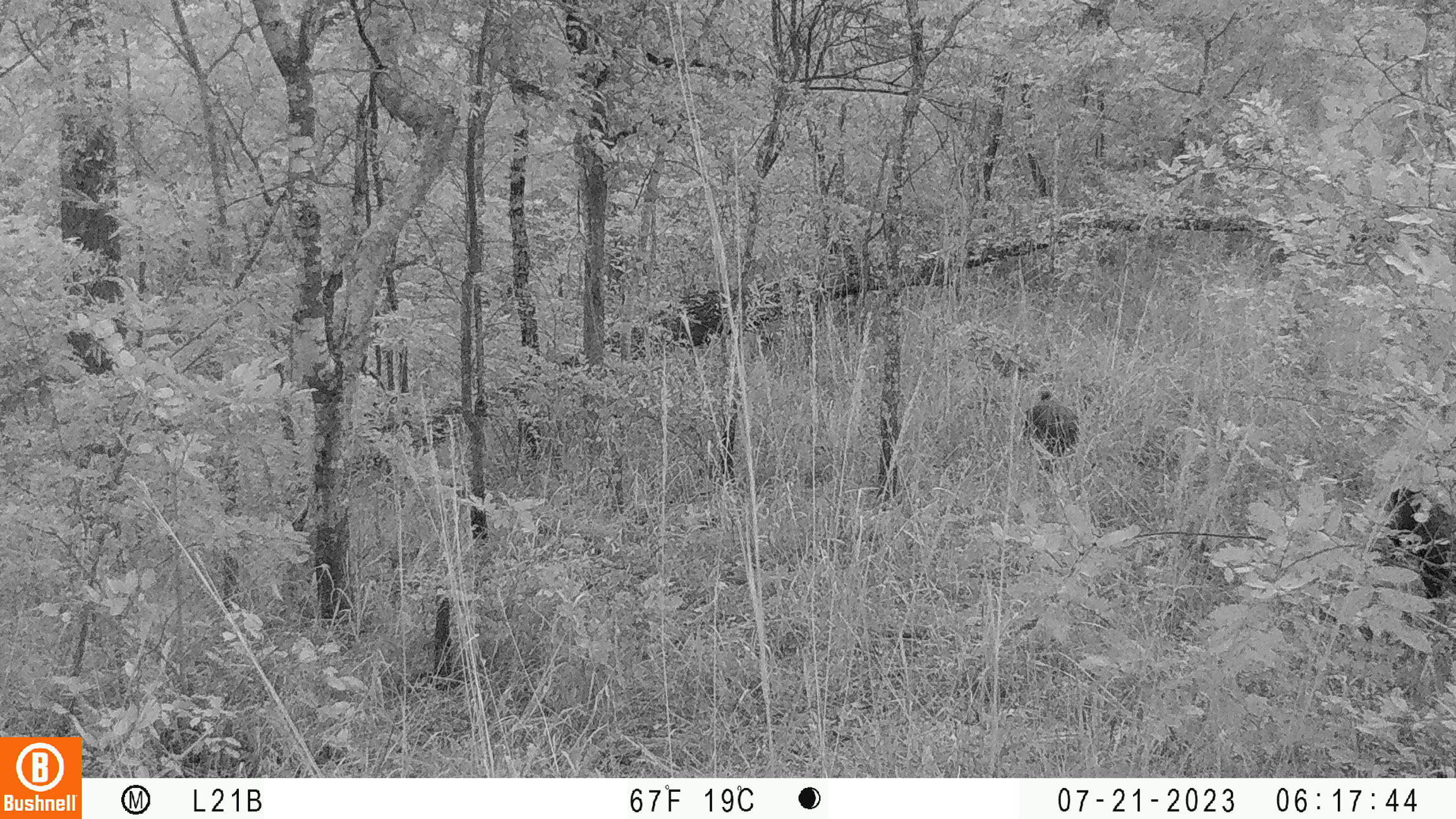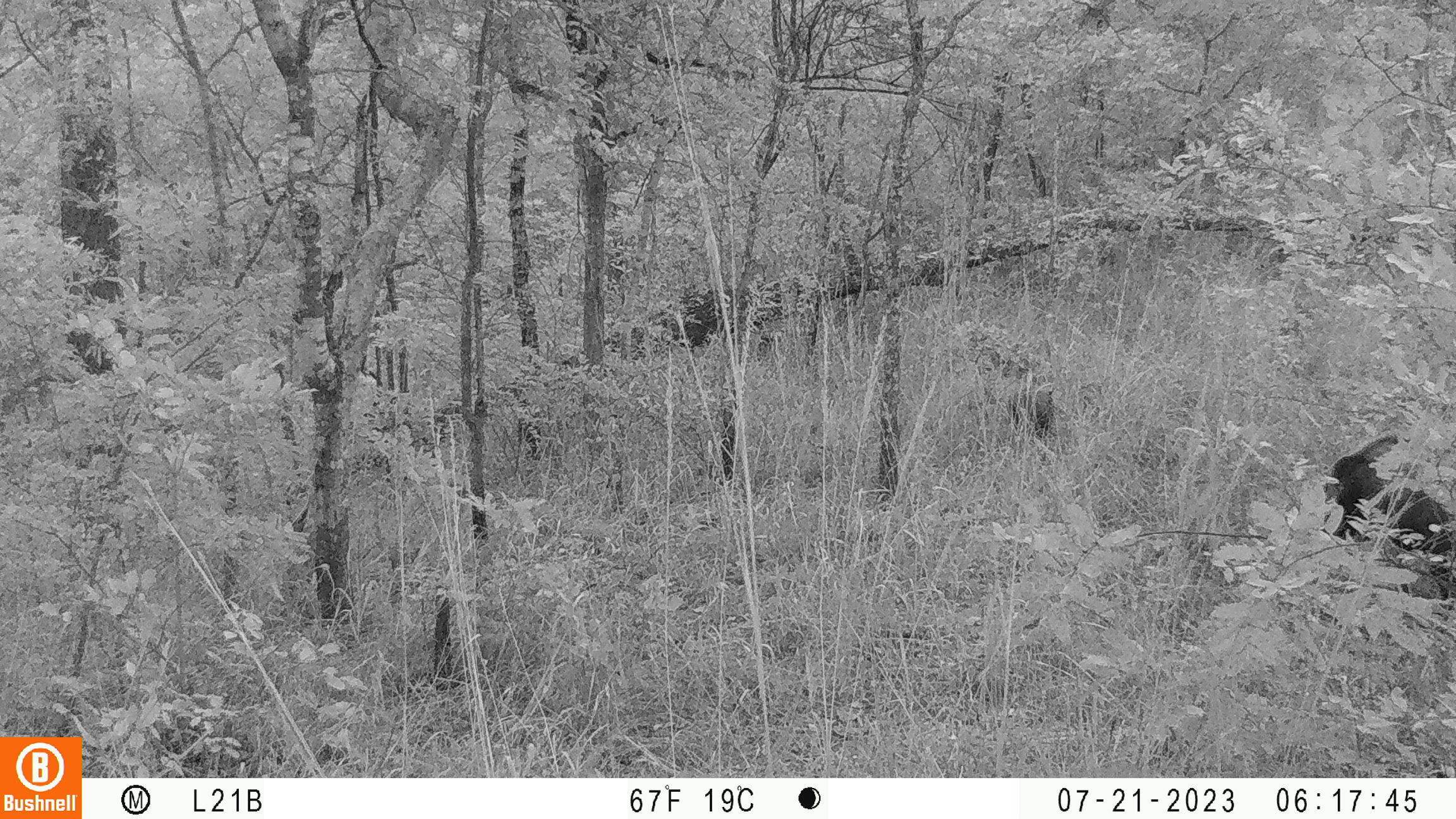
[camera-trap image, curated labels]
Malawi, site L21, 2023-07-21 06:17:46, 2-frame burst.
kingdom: Animalia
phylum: Chordata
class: Mammalia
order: Artiodactyla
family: Suidae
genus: Potamochoerus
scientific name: Potamochoerus larvatus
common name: bushpig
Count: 2.